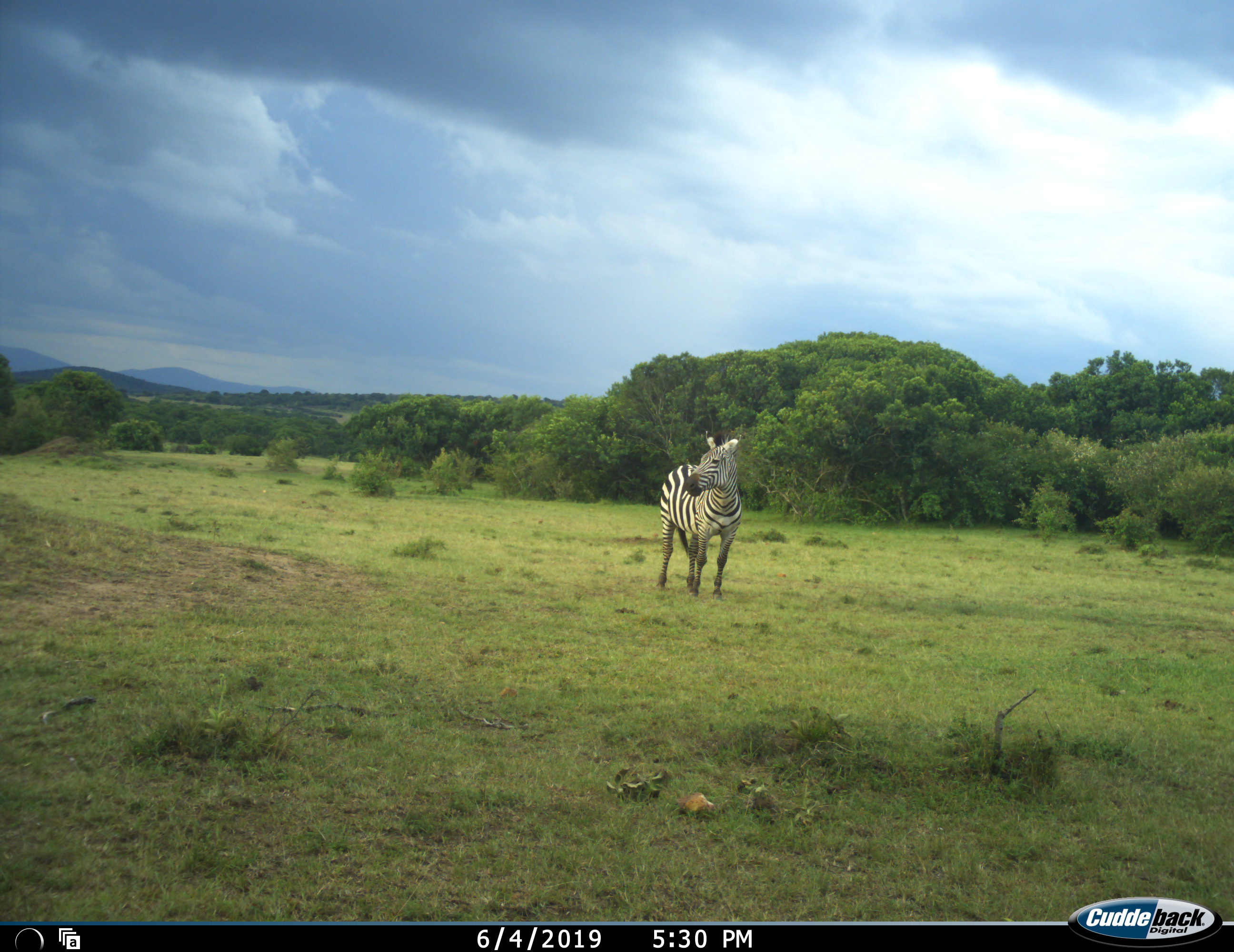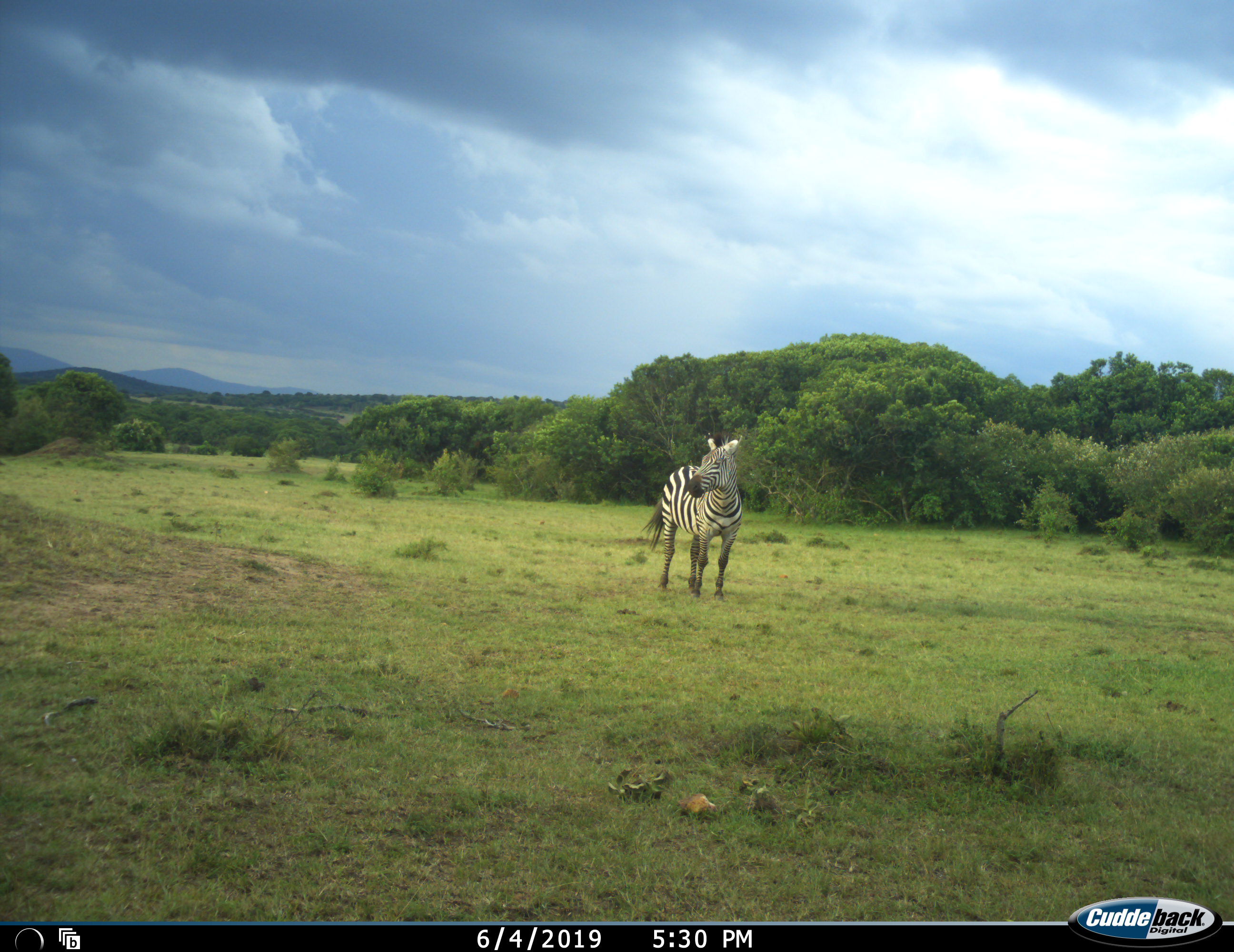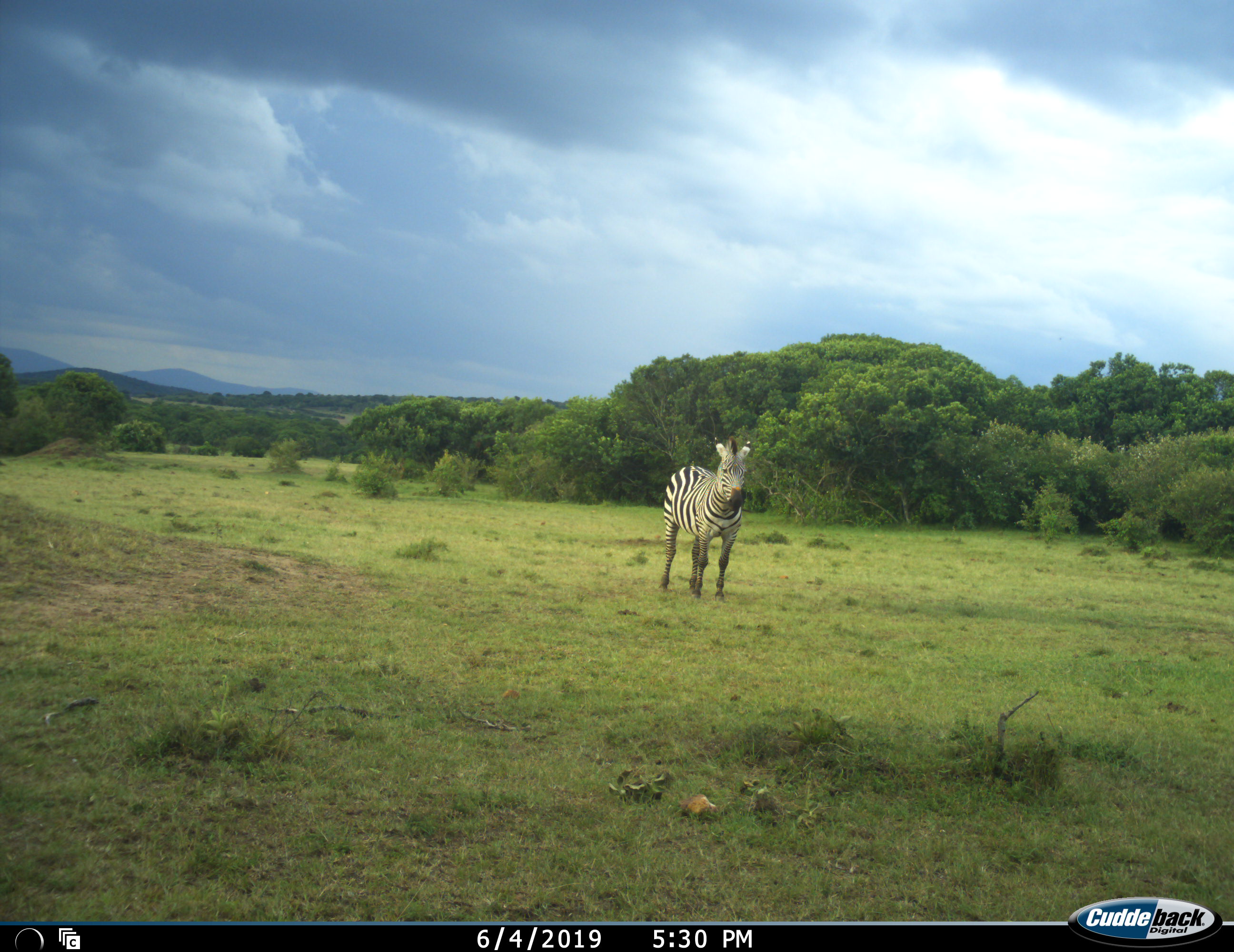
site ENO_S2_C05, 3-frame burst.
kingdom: Animalia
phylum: Chordata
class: Mammalia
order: Perissodactyla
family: Equidae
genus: Equus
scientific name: Equus quagga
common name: plains zebra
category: zebraplains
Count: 1.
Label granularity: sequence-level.